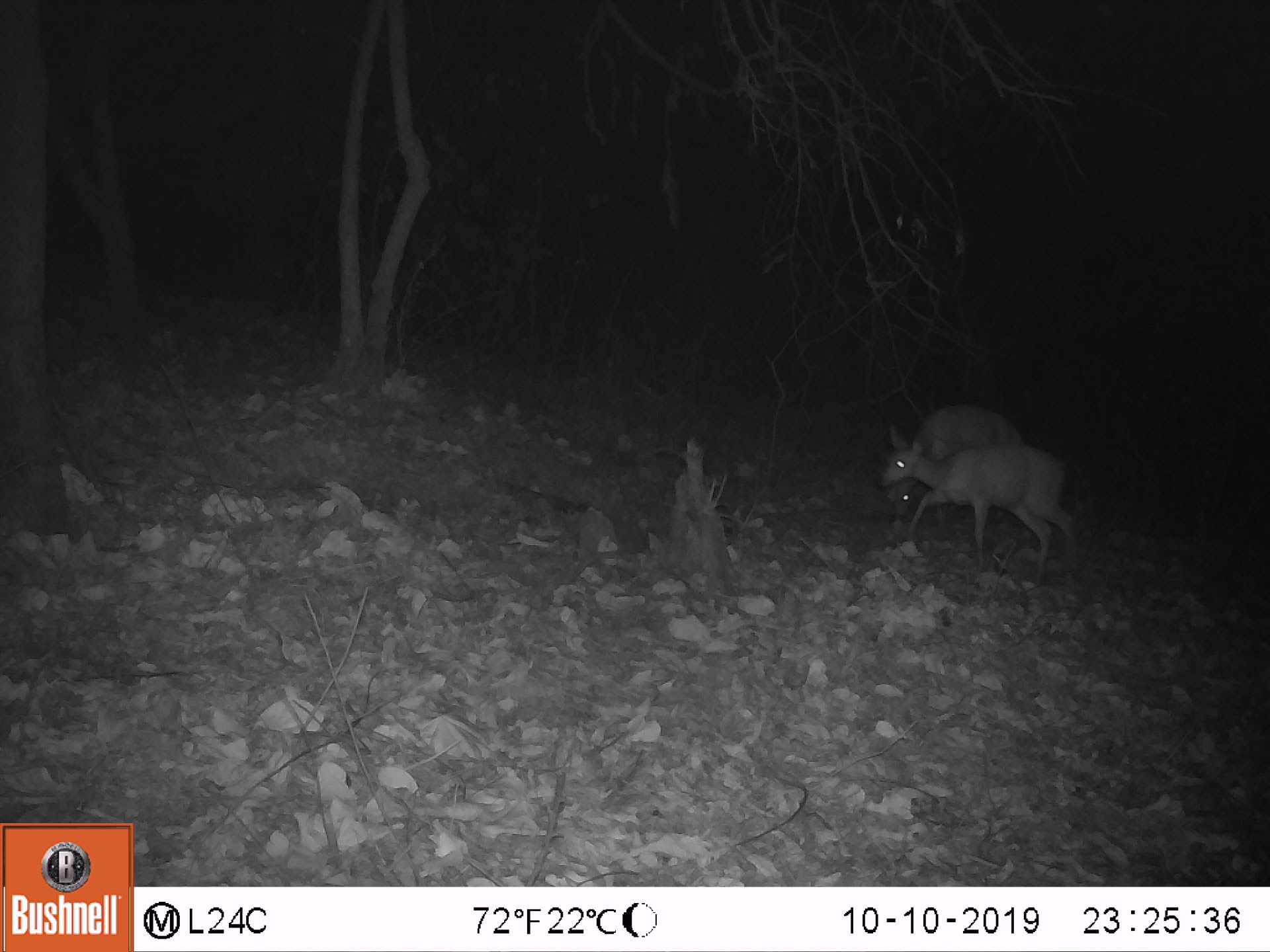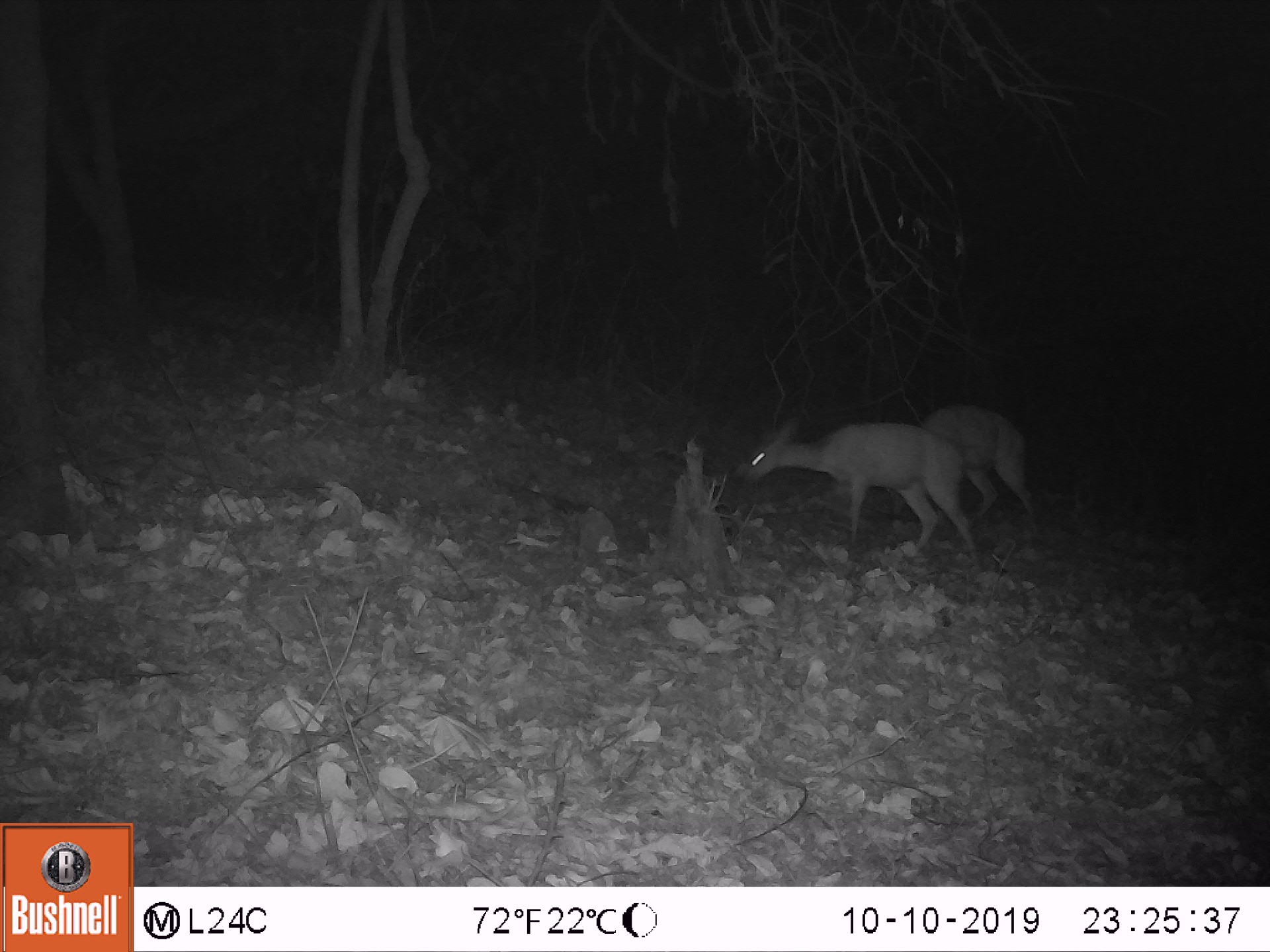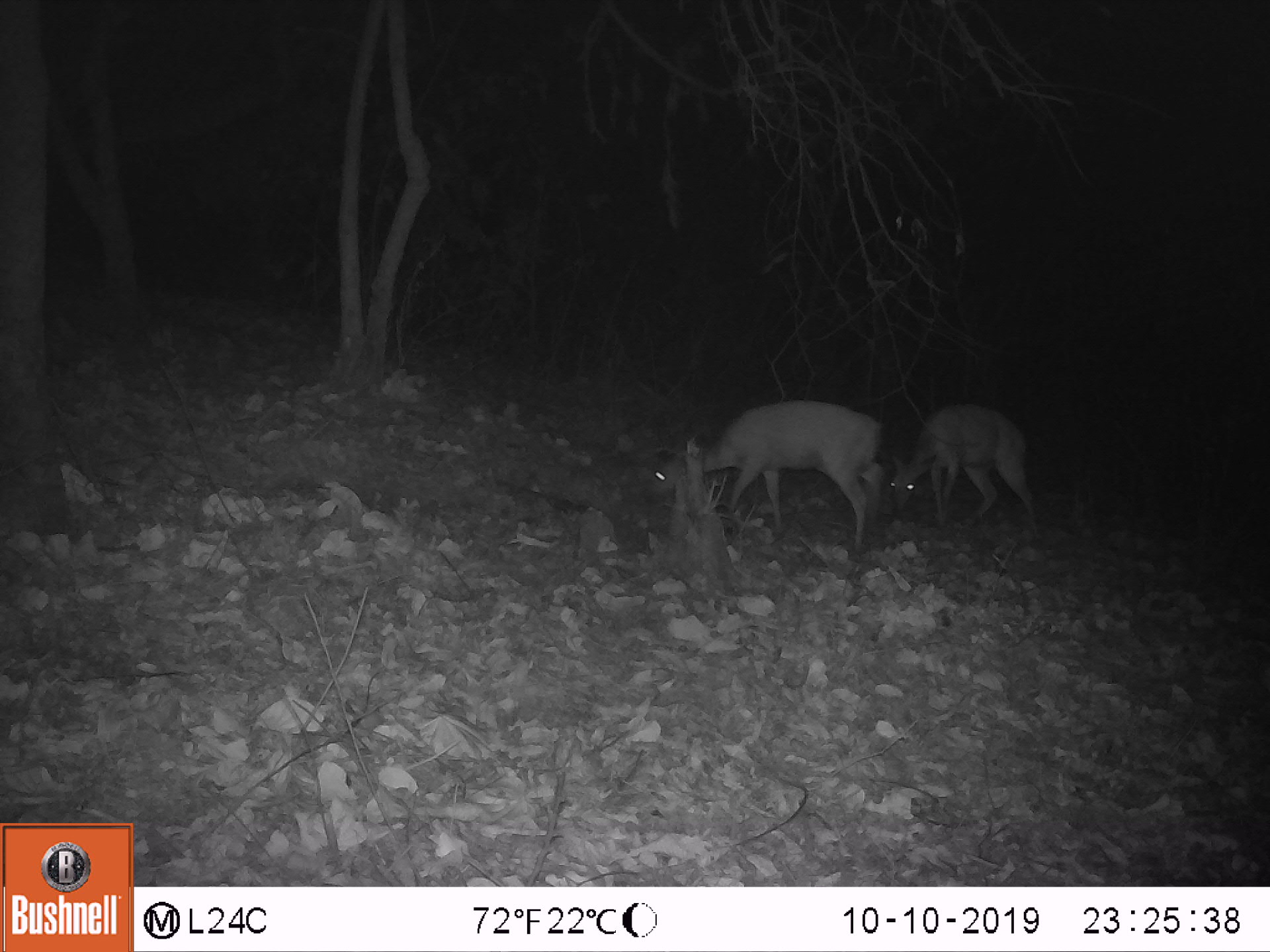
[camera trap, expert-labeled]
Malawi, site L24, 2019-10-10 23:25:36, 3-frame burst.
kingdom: Animalia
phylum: Chordata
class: Mammalia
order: Artiodactyla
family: Bovidae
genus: Tragelaphus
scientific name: Tragelaphus sylvaticus sylvaticus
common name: cape bushbuck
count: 2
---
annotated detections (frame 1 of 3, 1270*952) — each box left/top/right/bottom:
cape bushbuck: 877/423/1079/579; 876/404/1027/516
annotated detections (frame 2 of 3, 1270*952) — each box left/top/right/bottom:
cape bushbuck: 736/413/976/560; 907/401/1036/520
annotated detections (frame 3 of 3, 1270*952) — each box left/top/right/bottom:
cape bushbuck: 642/404/881/550; 877/404/1044/541